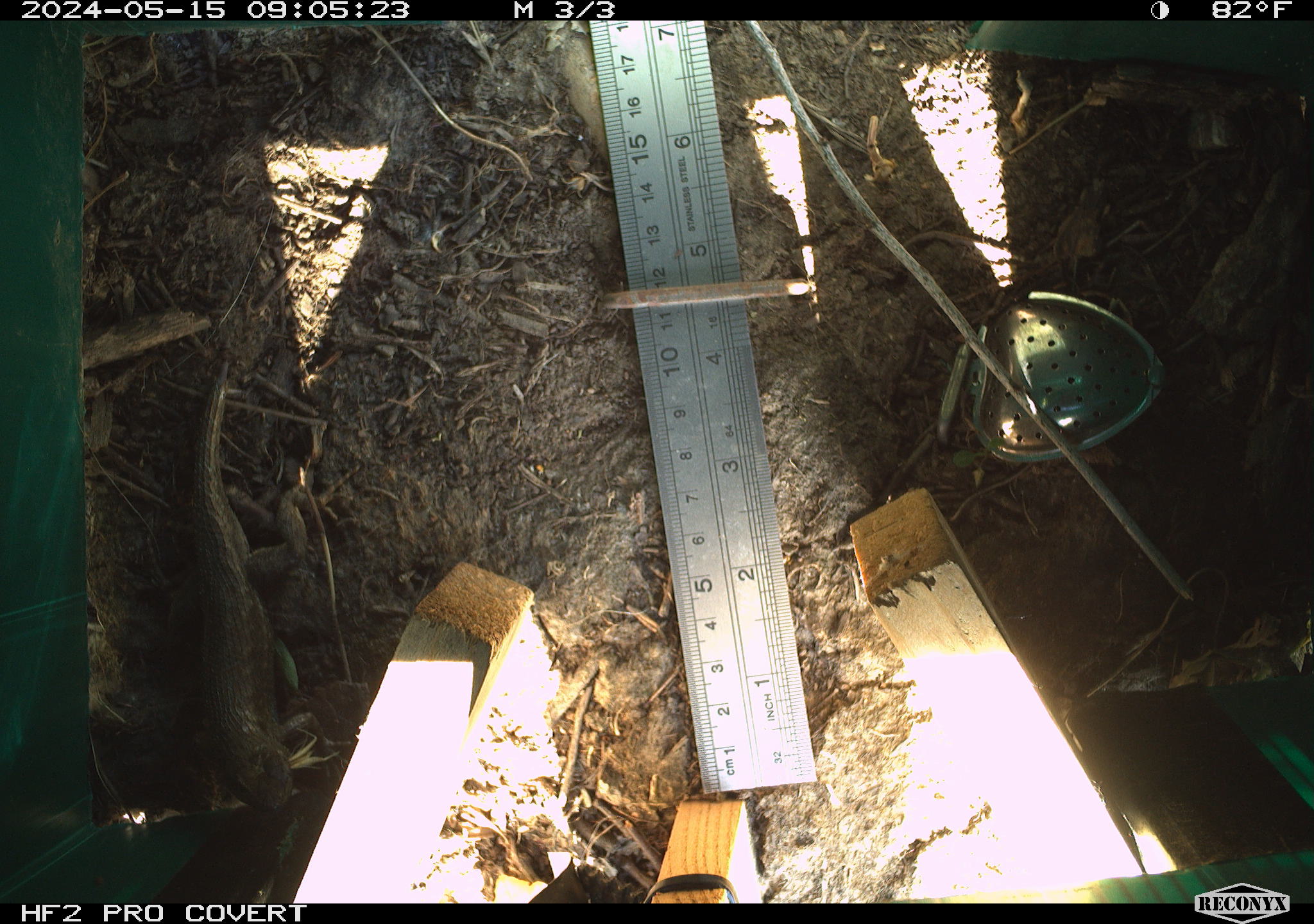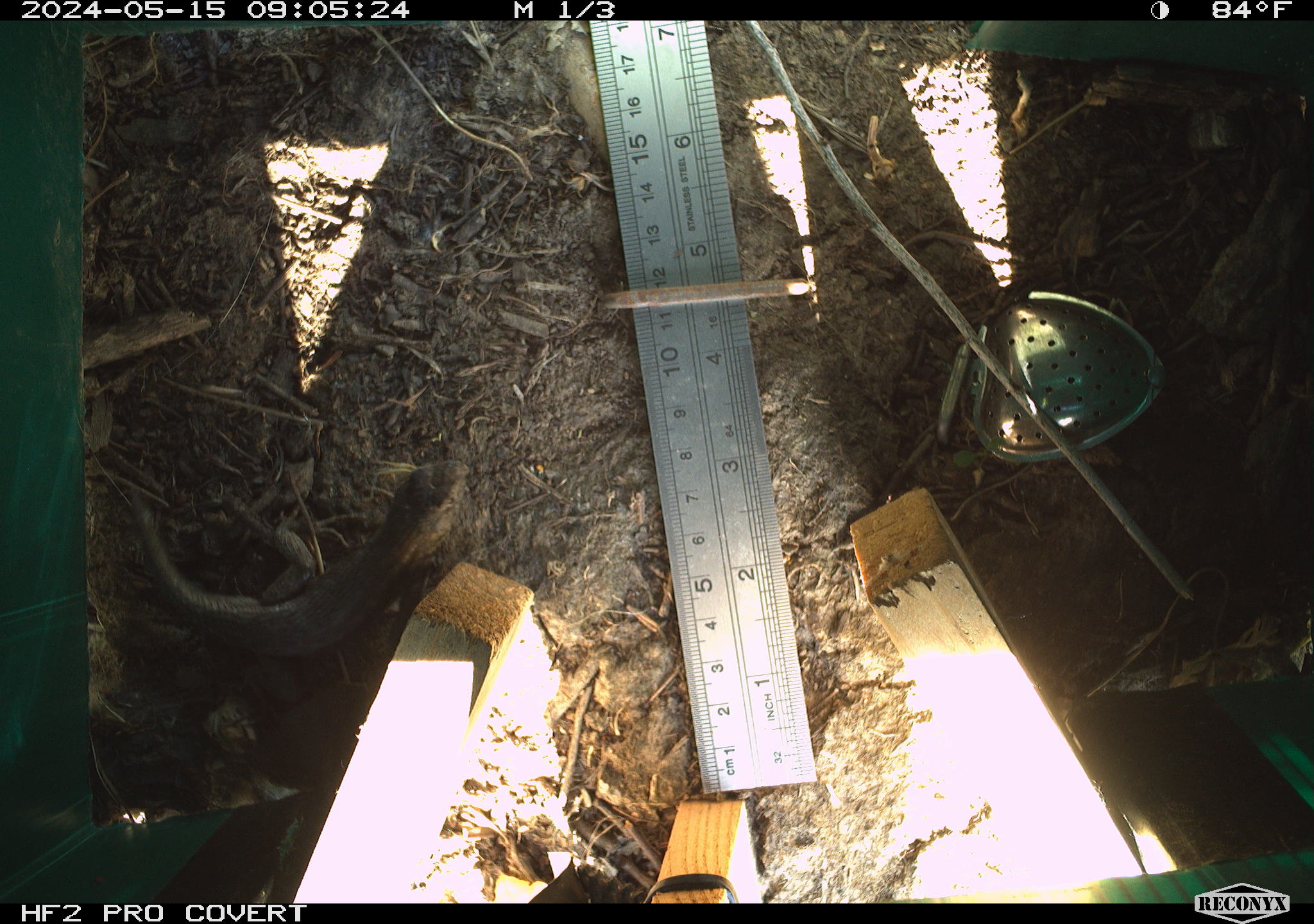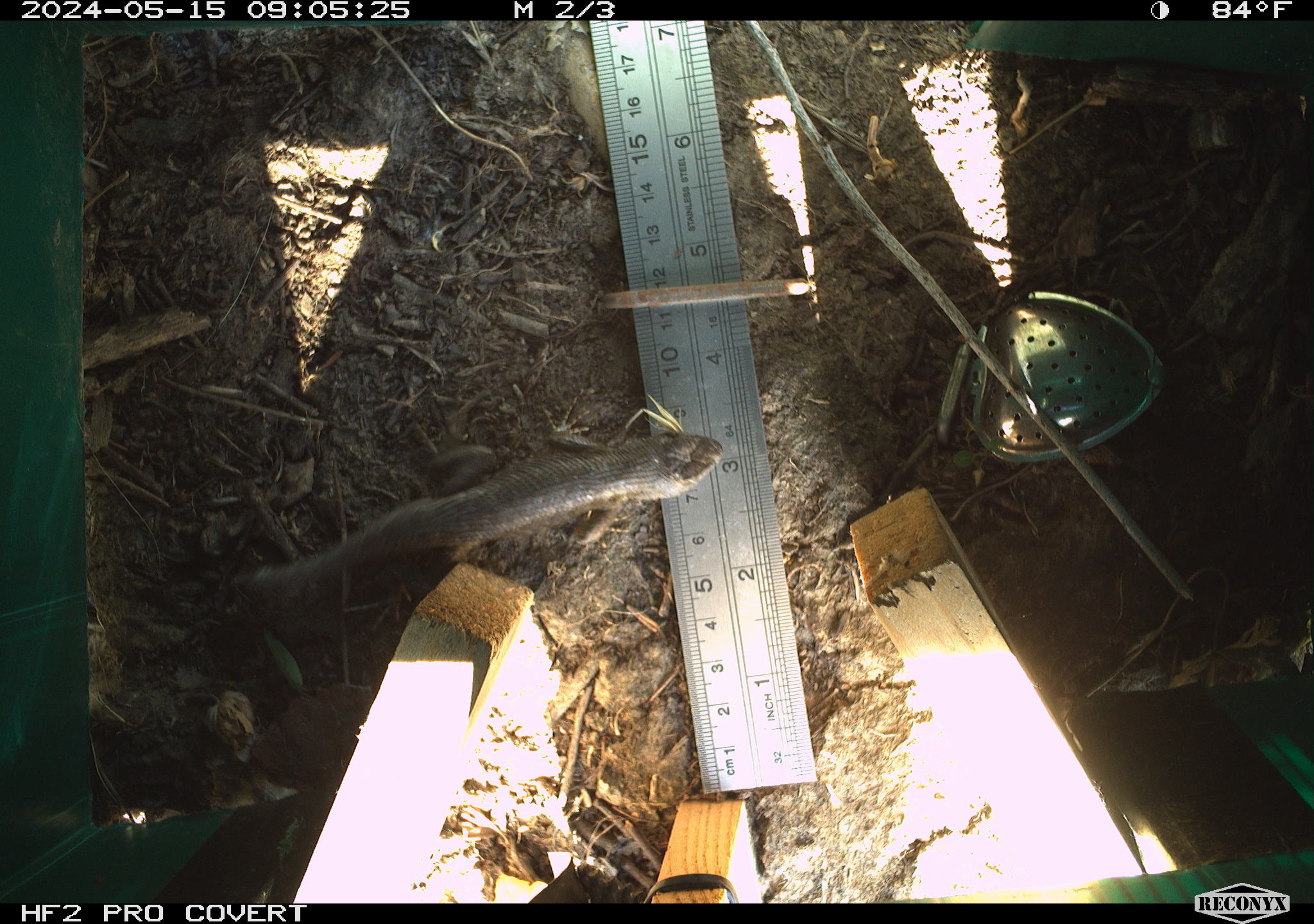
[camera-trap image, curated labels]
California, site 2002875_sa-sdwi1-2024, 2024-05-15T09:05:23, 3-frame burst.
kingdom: Animalia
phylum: Chordata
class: Reptilia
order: Squamata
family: Phrynosomatidae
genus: Sceloporus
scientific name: Sceloporus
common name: spiny lizards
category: sceloporus species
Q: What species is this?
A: Sceloporus species (spiny lizards) (Sceloporus).